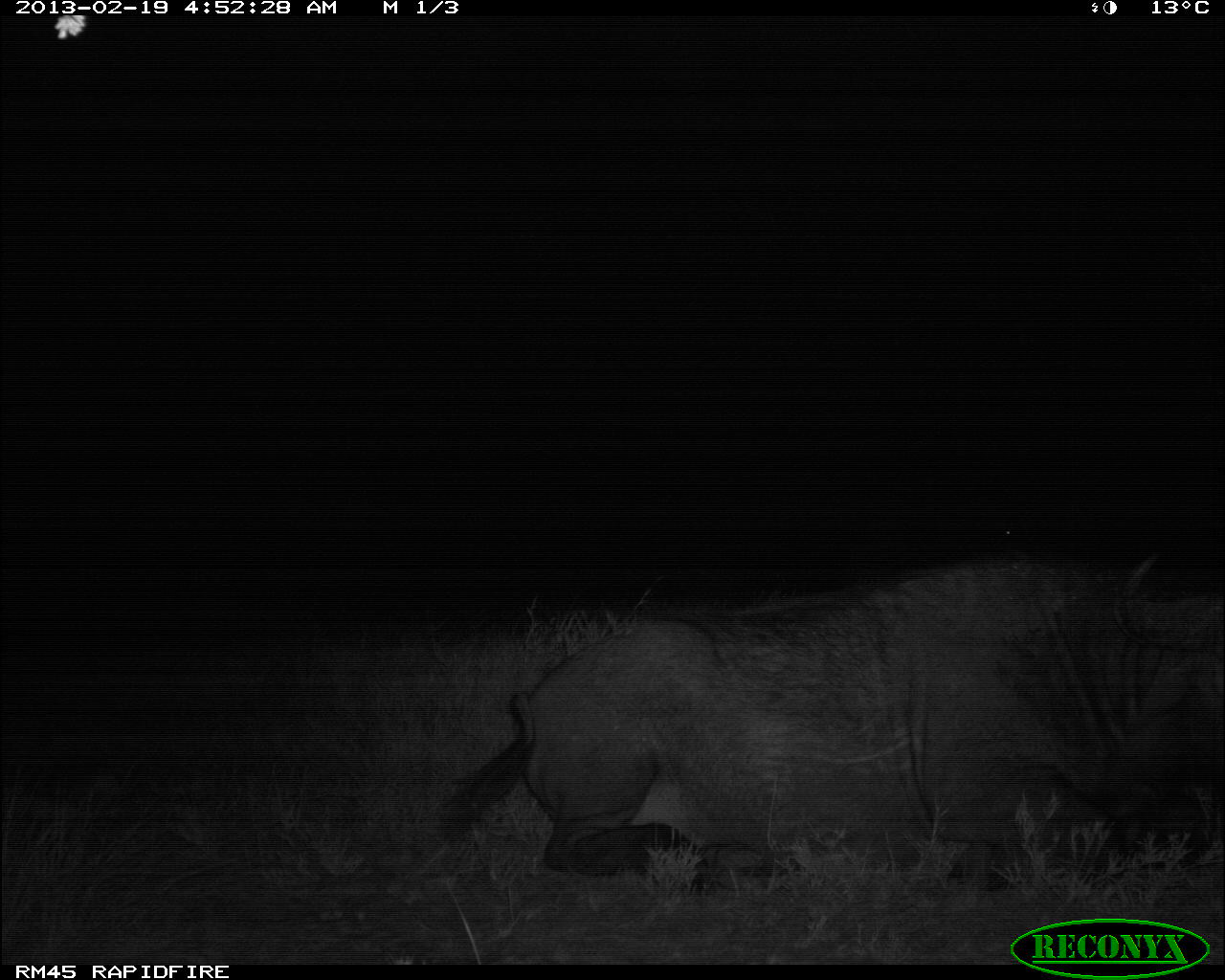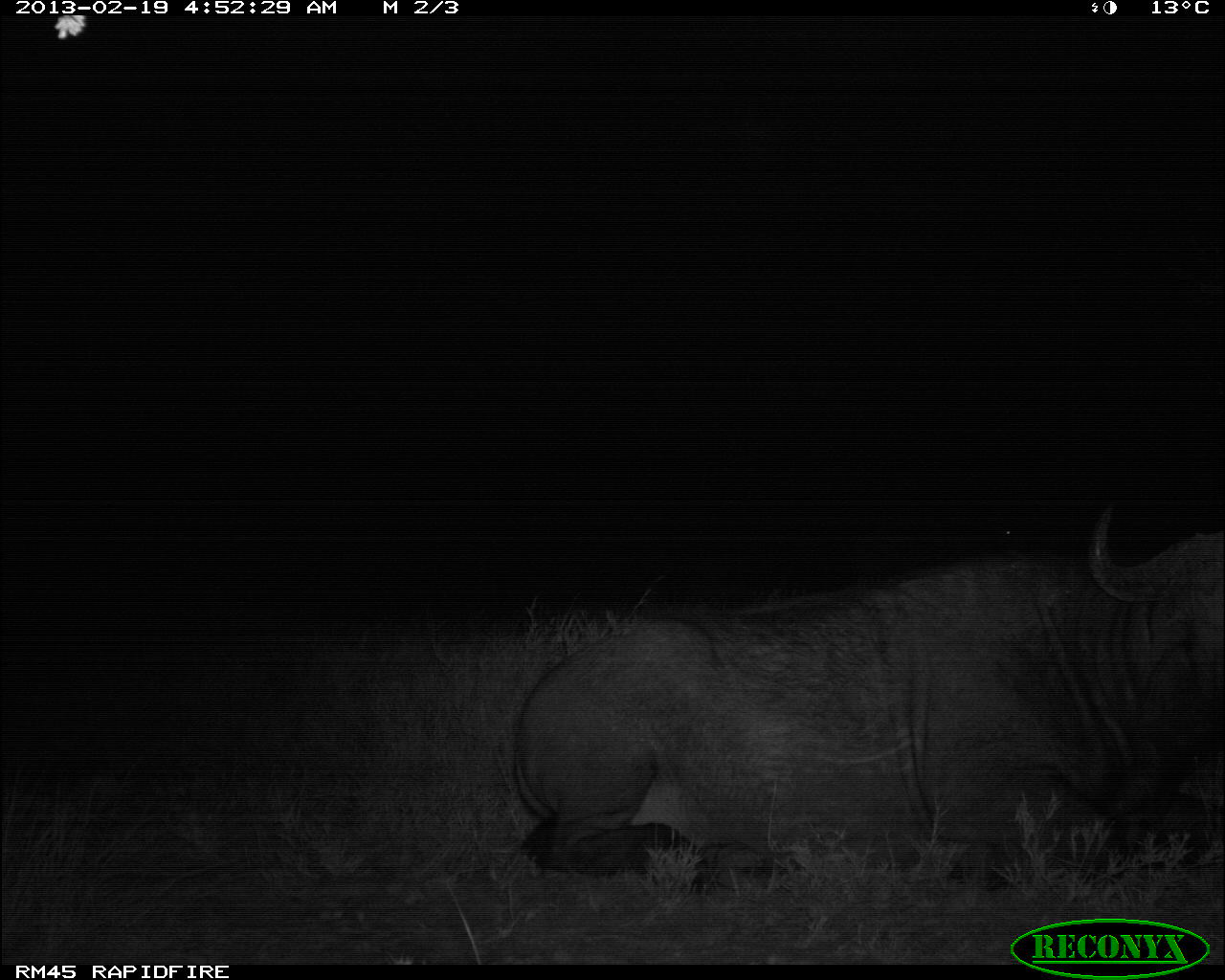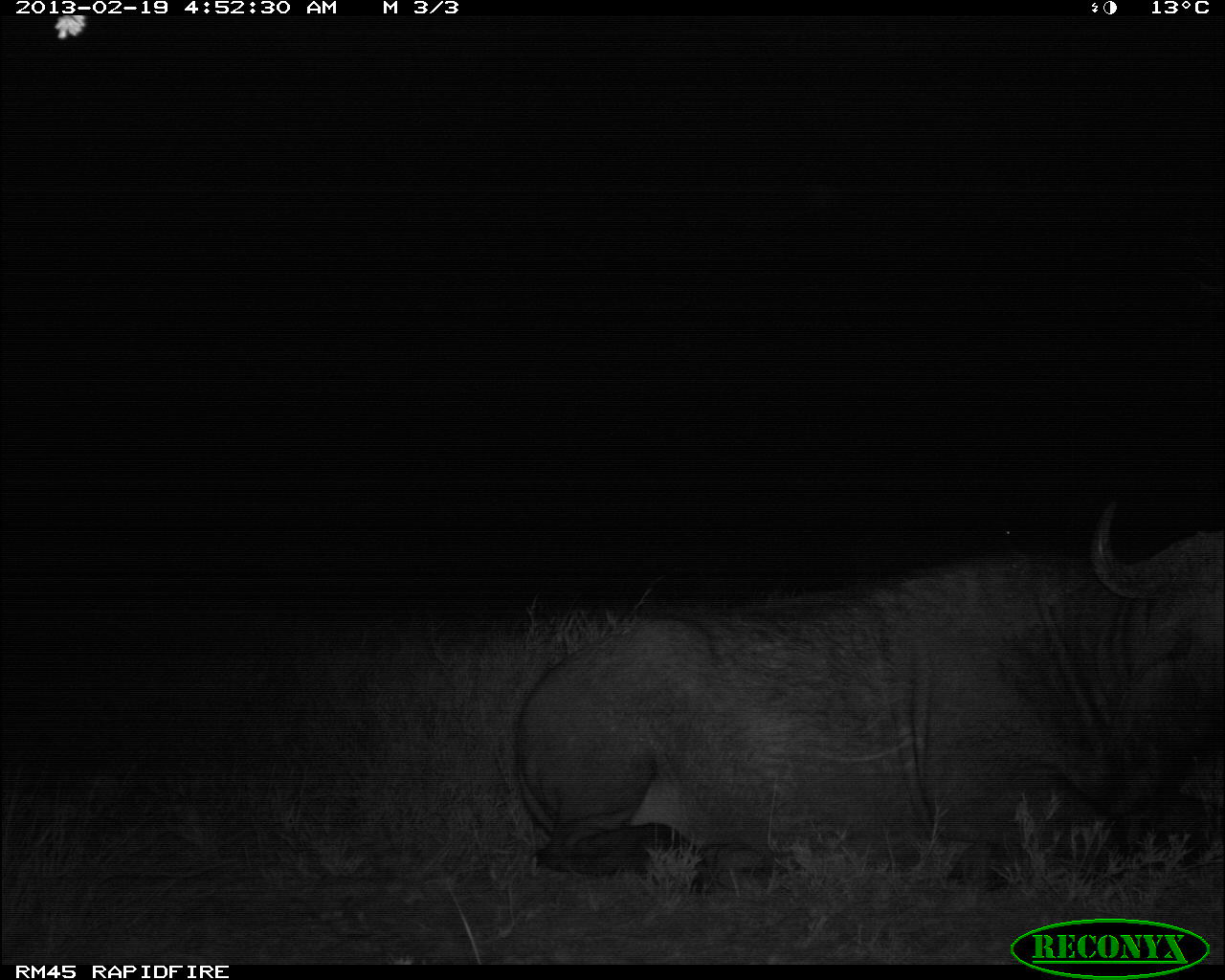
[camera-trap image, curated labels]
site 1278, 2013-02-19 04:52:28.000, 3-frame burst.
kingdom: Animalia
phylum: Chordata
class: Mammalia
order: Artiodactyla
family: Bovidae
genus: Syncerus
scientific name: Syncerus caffer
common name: african buffalo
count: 2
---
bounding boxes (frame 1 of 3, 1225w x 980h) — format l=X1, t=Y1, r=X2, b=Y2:
syncerus caffer: l=425, t=554, r=1225, b=904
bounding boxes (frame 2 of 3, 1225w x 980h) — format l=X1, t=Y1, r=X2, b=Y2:
syncerus caffer: l=504, t=500, r=1218, b=901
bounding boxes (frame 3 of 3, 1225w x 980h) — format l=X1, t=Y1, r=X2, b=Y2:
syncerus caffer: l=507, t=497, r=1219, b=906